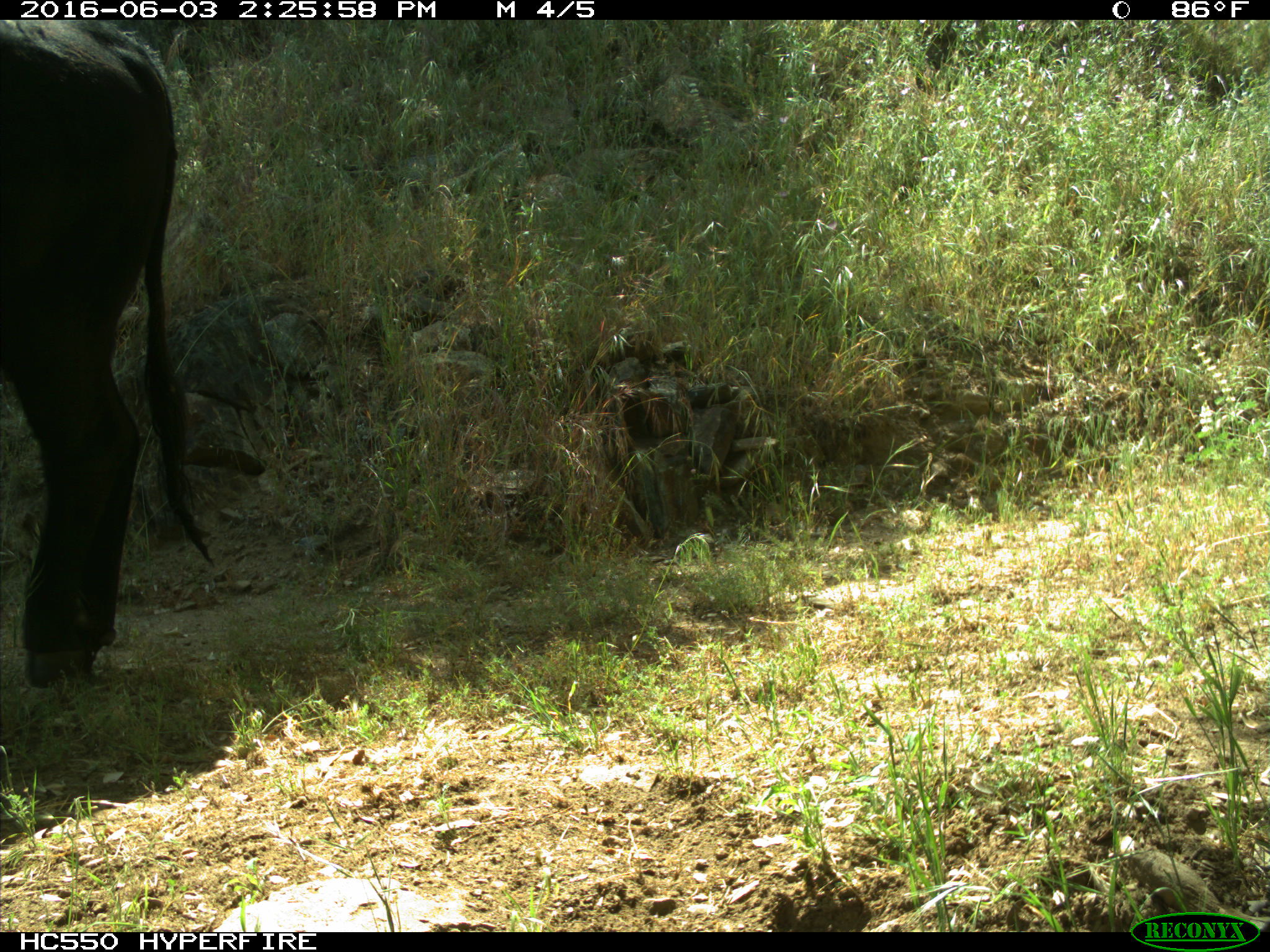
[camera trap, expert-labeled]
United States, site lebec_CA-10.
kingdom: Animalia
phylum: Chordata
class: Mammalia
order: Artiodactyla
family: Bovidae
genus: Bos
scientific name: Bos taurus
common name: domestic cow